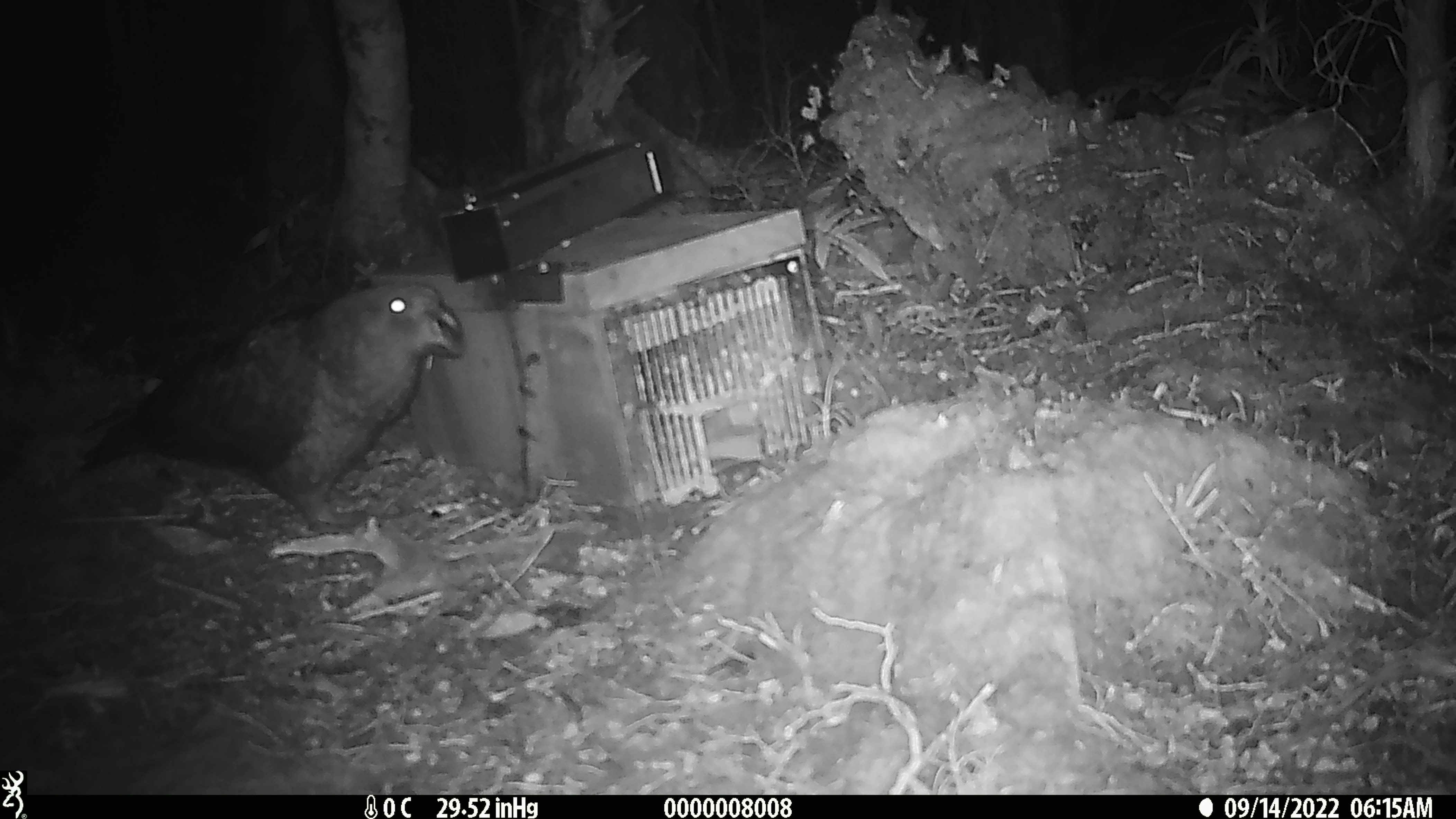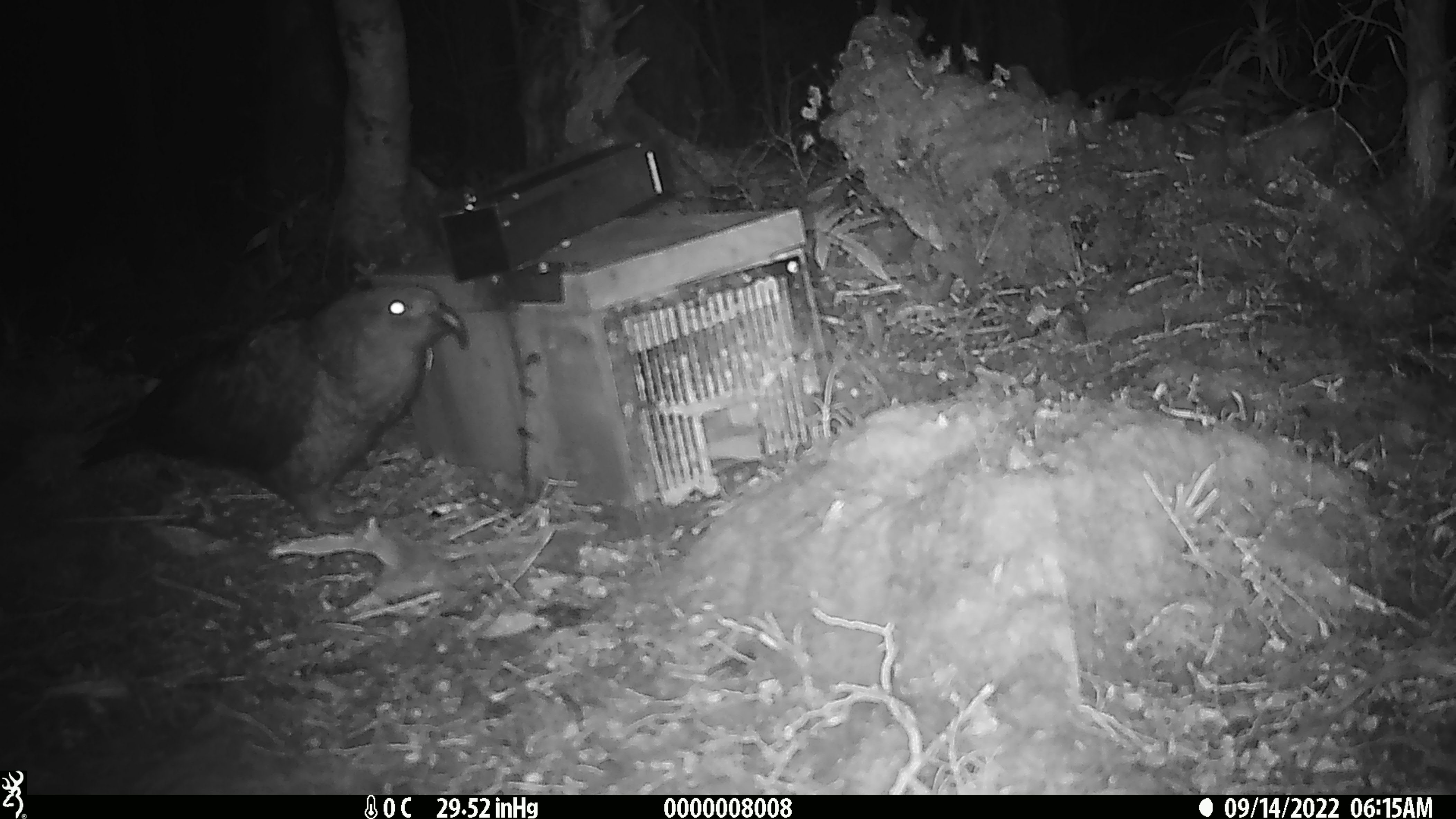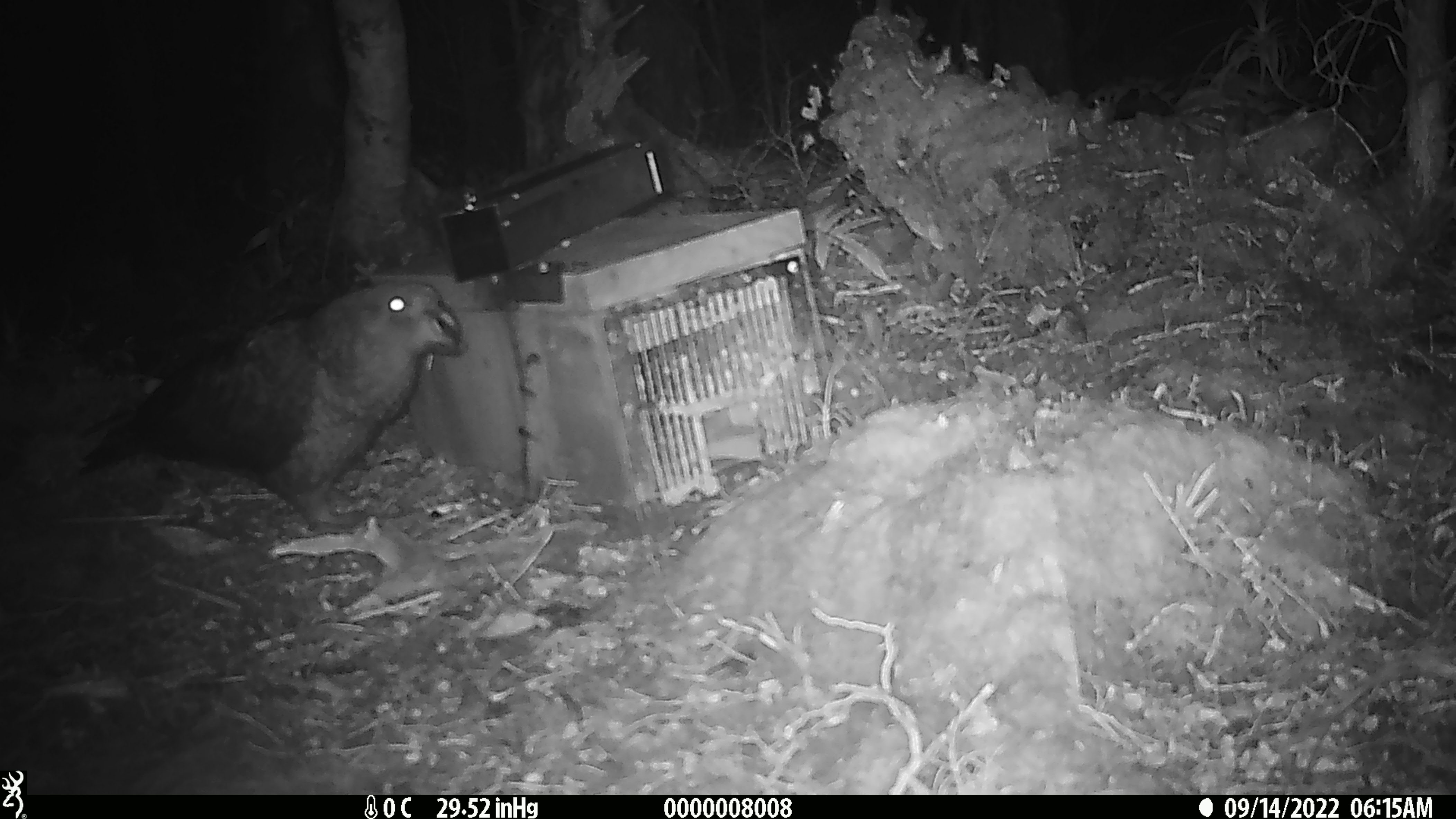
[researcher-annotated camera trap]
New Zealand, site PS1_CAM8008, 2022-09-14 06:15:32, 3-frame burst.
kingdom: Animalia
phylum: Chordata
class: Aves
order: Psittaciformes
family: Strigopidae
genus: Nestor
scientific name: Nestor notabilis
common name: kea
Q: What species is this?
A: Kea (Nestor notabilis).